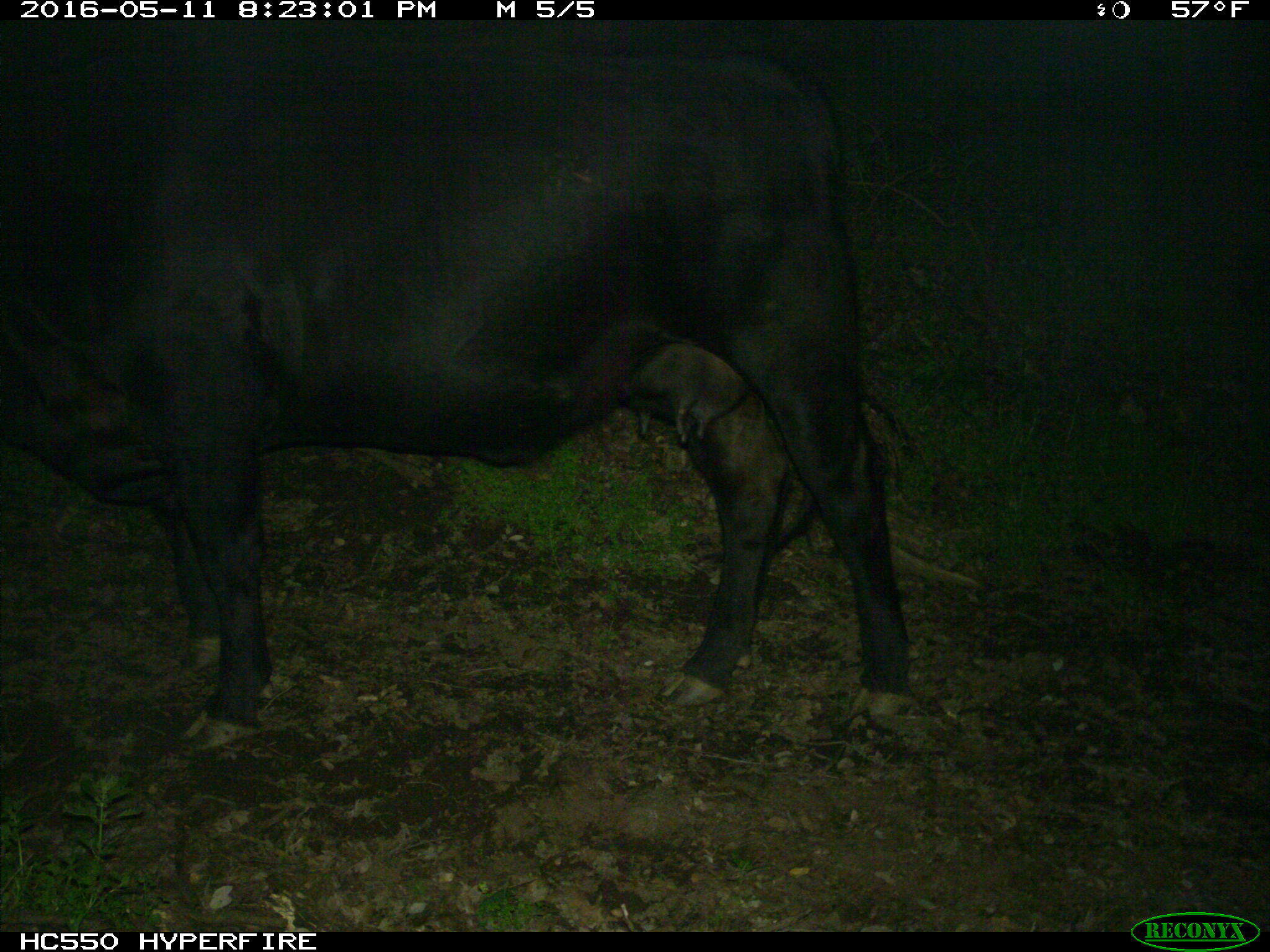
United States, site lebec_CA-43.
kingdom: Animalia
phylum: Chordata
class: Mammalia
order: Artiodactyla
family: Bovidae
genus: Bos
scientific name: Bos taurus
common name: domestic cow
Bos taurus (domestic cow).